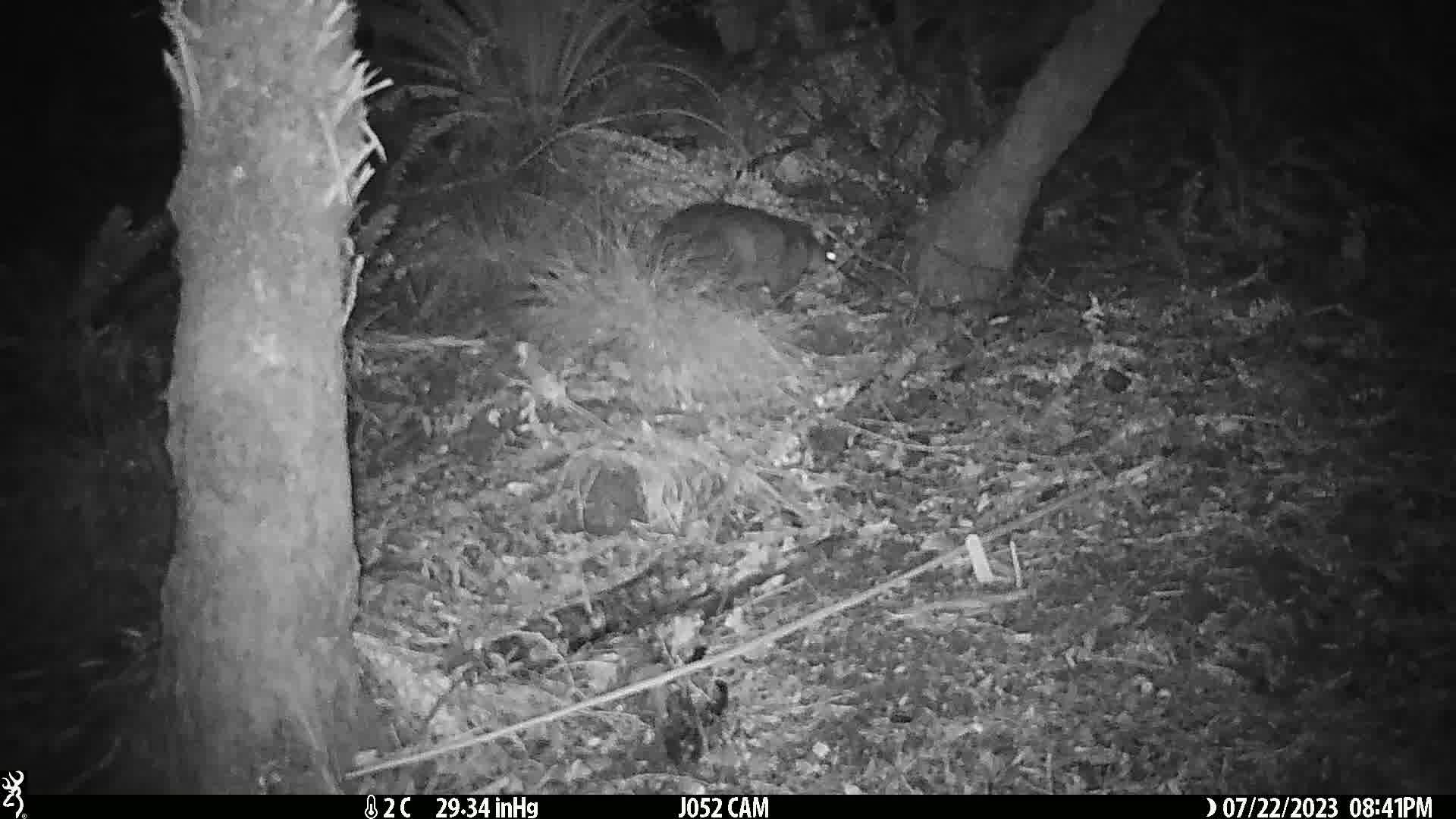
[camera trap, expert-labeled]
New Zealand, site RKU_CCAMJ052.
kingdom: Animalia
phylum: Chordata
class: Mammalia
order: Diprotodontia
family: Phalangeridae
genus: Trichosurus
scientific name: Trichosurus vulpecula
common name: common brushtail possum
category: possum